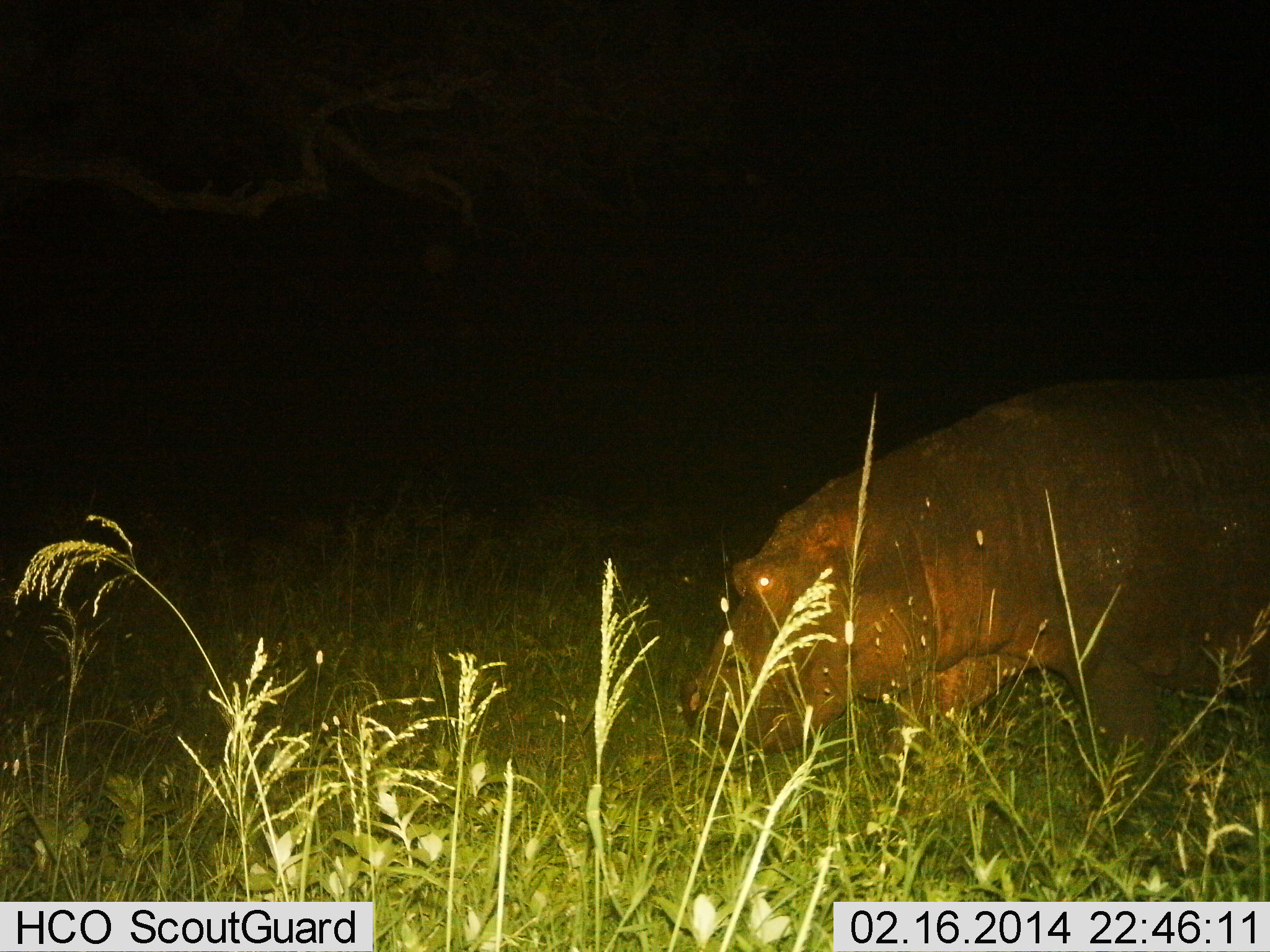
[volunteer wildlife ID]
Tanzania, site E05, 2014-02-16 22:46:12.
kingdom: Animalia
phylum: Chordata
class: Mammalia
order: Artiodactyla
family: Hippopotamidae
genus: Hippopotamus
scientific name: Hippopotamus amphibius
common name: hippopotamus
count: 1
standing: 40%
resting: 0%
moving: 20%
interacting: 0%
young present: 0%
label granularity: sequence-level